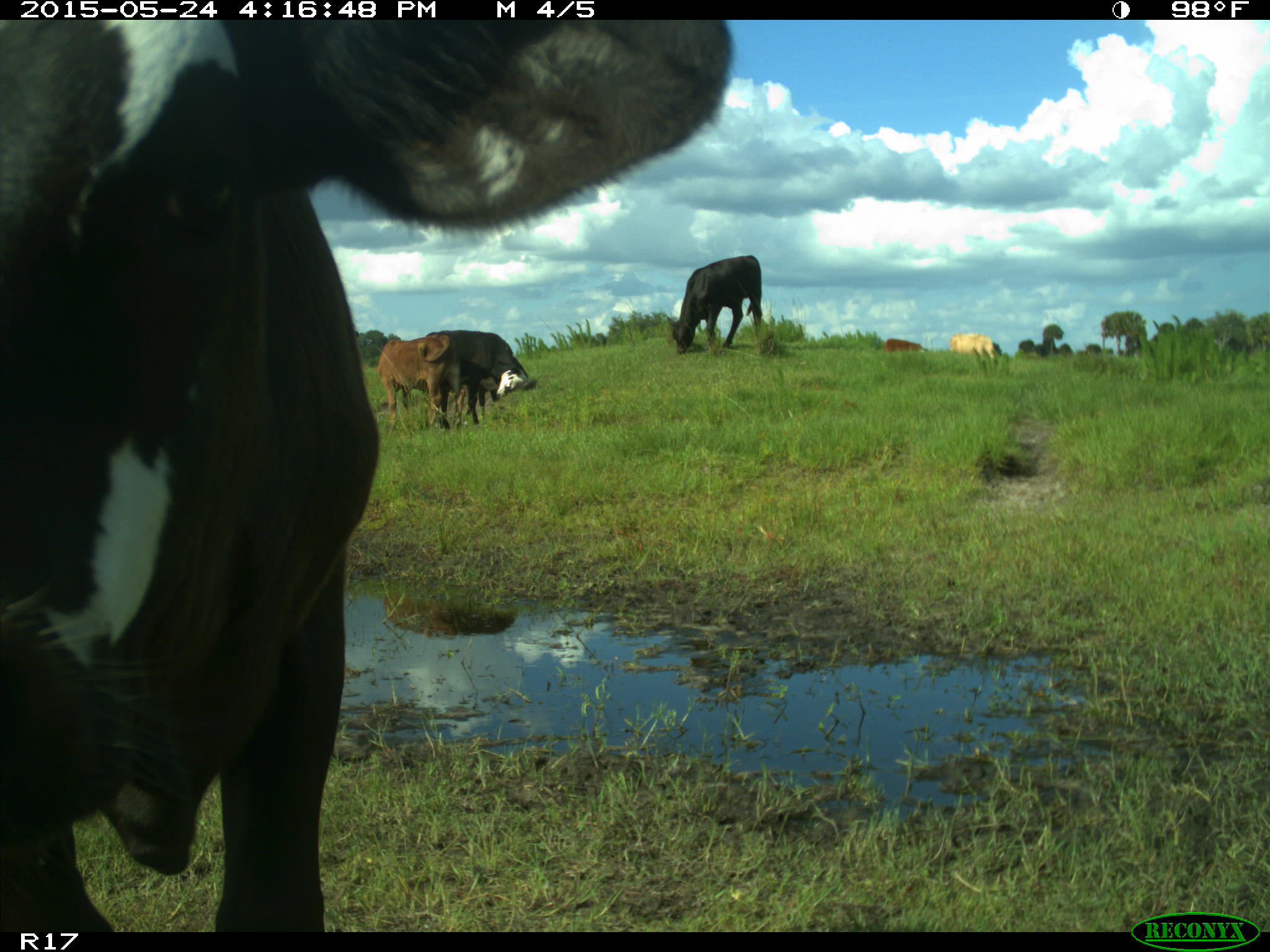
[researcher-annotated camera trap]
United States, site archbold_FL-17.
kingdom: Animalia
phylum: Chordata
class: Mammalia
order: Artiodactyla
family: Bovidae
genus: Bos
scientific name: Bos taurus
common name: domestic cow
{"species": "Bos taurus (domestic cow)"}